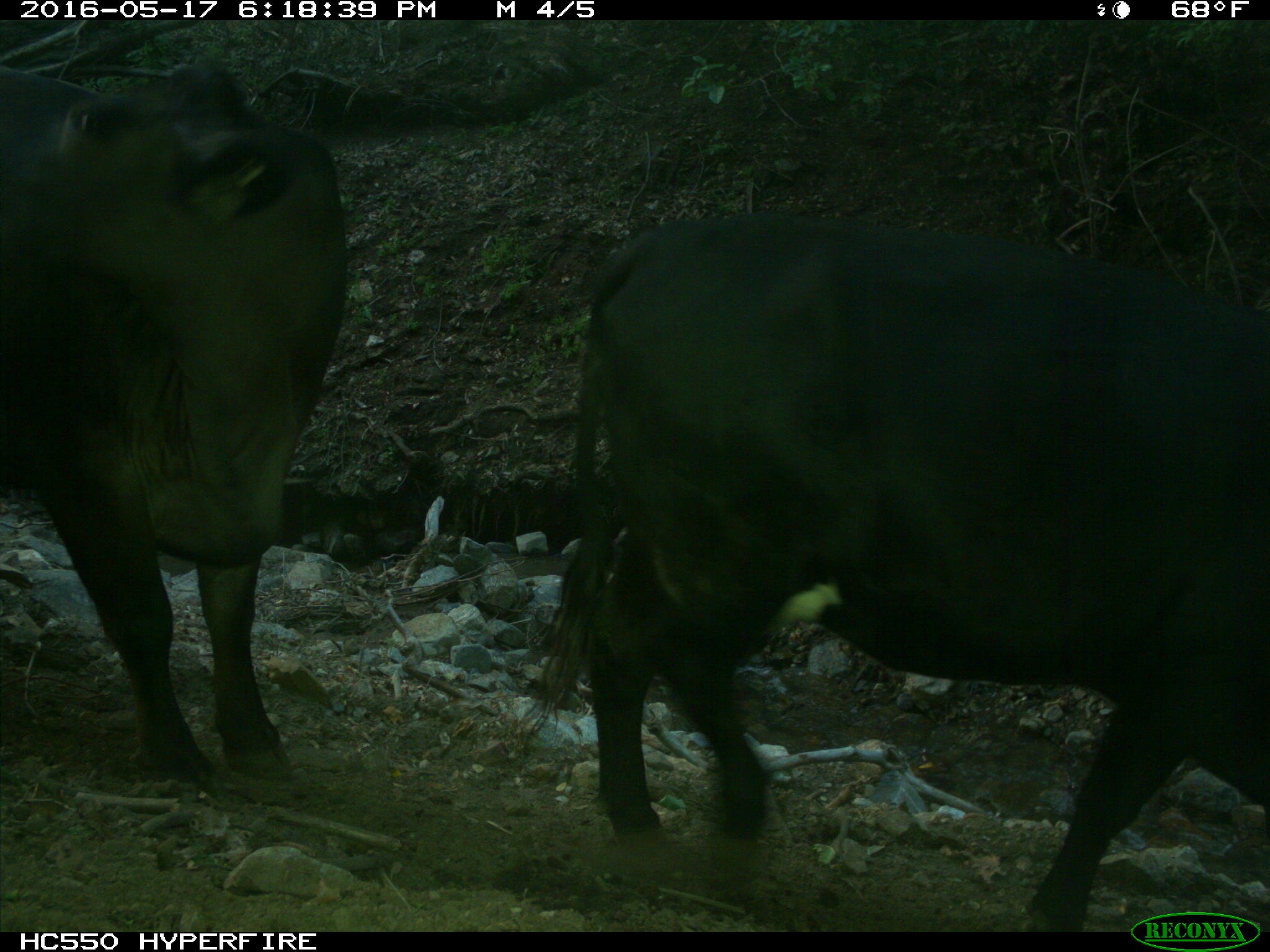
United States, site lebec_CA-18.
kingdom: Animalia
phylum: Chordata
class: Mammalia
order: Artiodactyla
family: Bovidae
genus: Bos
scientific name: Bos taurus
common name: domestic cow